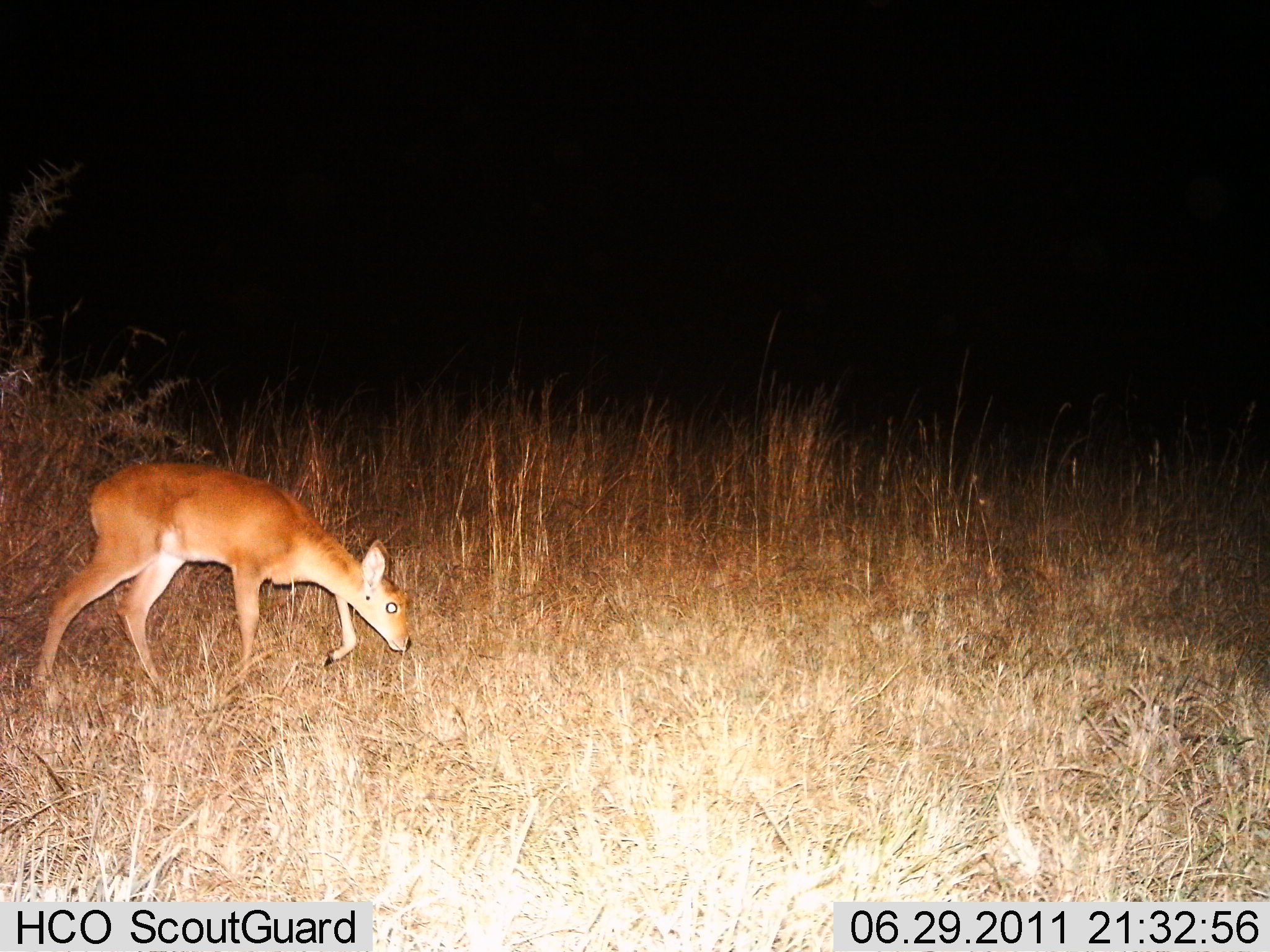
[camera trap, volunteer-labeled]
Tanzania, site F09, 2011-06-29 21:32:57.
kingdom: Animalia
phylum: Chordata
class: Mammalia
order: Artiodactyla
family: Bovidae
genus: Redunca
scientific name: Redunca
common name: reedbuck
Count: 1.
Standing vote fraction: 0%.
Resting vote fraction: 0%.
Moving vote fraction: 40%.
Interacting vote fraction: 0%.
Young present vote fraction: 10%.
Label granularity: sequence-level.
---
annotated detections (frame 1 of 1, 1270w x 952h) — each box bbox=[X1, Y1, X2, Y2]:
animal: bbox=[29, 463, 413, 706]